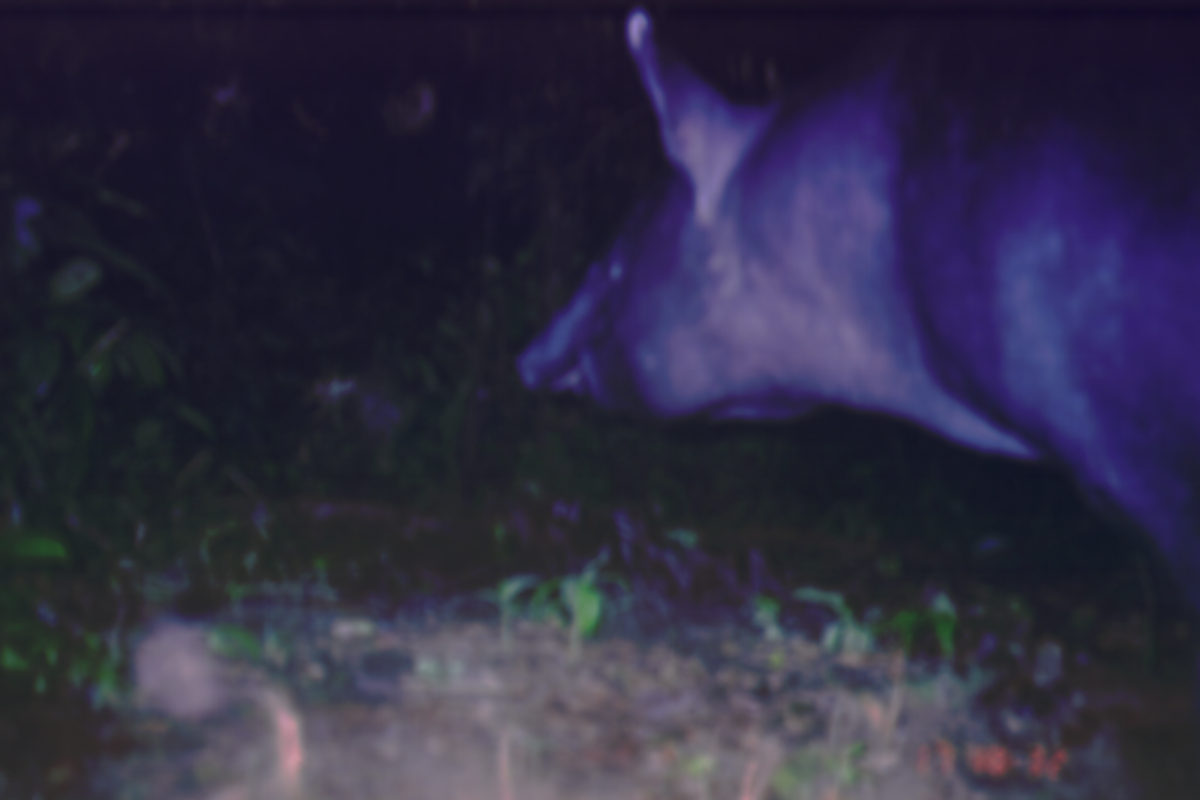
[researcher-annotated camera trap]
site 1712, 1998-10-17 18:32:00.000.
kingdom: Animalia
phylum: Chordata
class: Mammalia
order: Perissodactyla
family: Tapiridae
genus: Tapirus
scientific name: Tapirus indicus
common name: malayan tapir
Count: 1.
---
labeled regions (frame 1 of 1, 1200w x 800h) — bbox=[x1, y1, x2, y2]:
tapirus indicus: bbox=[508, 4, 1198, 622]